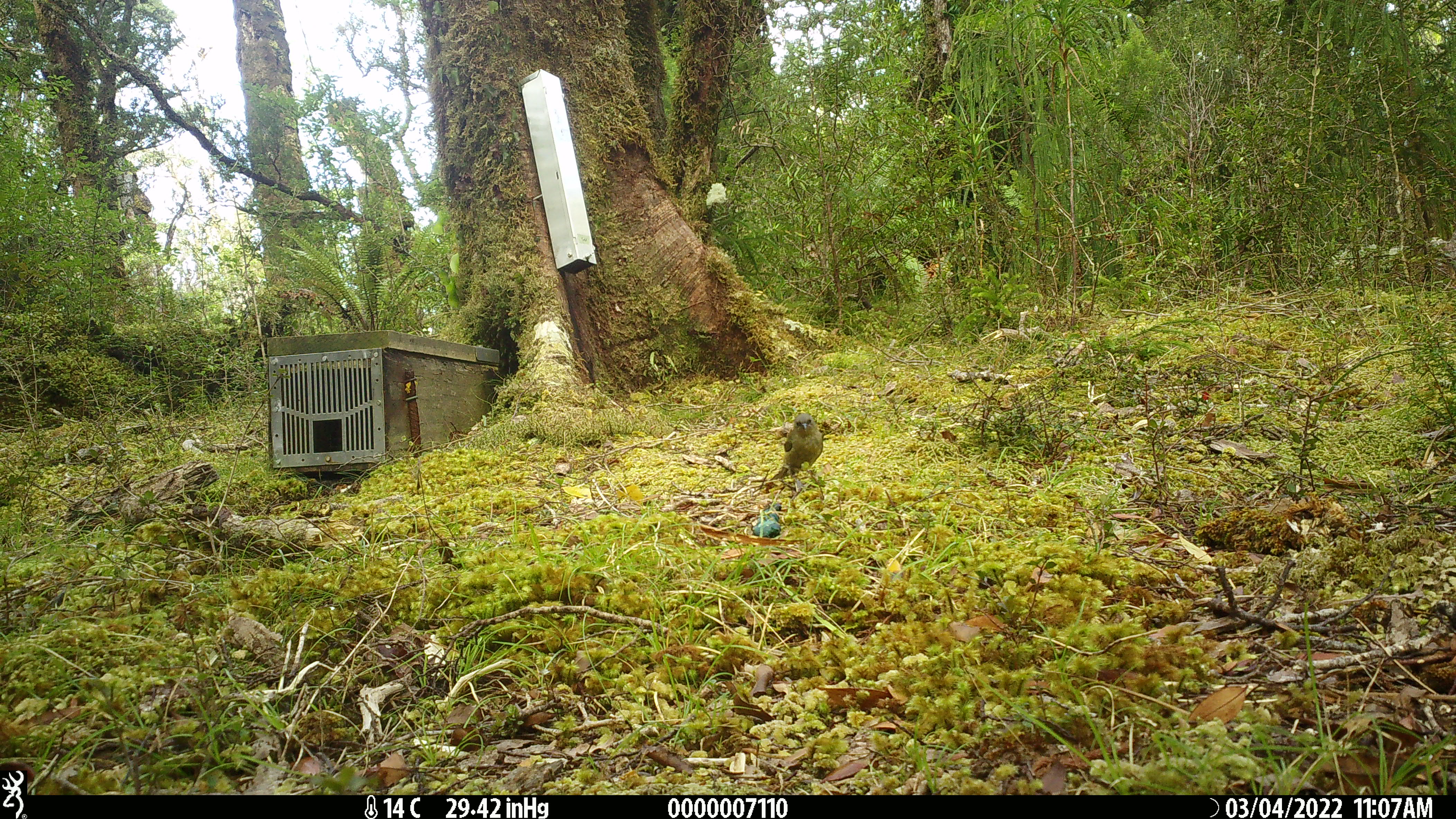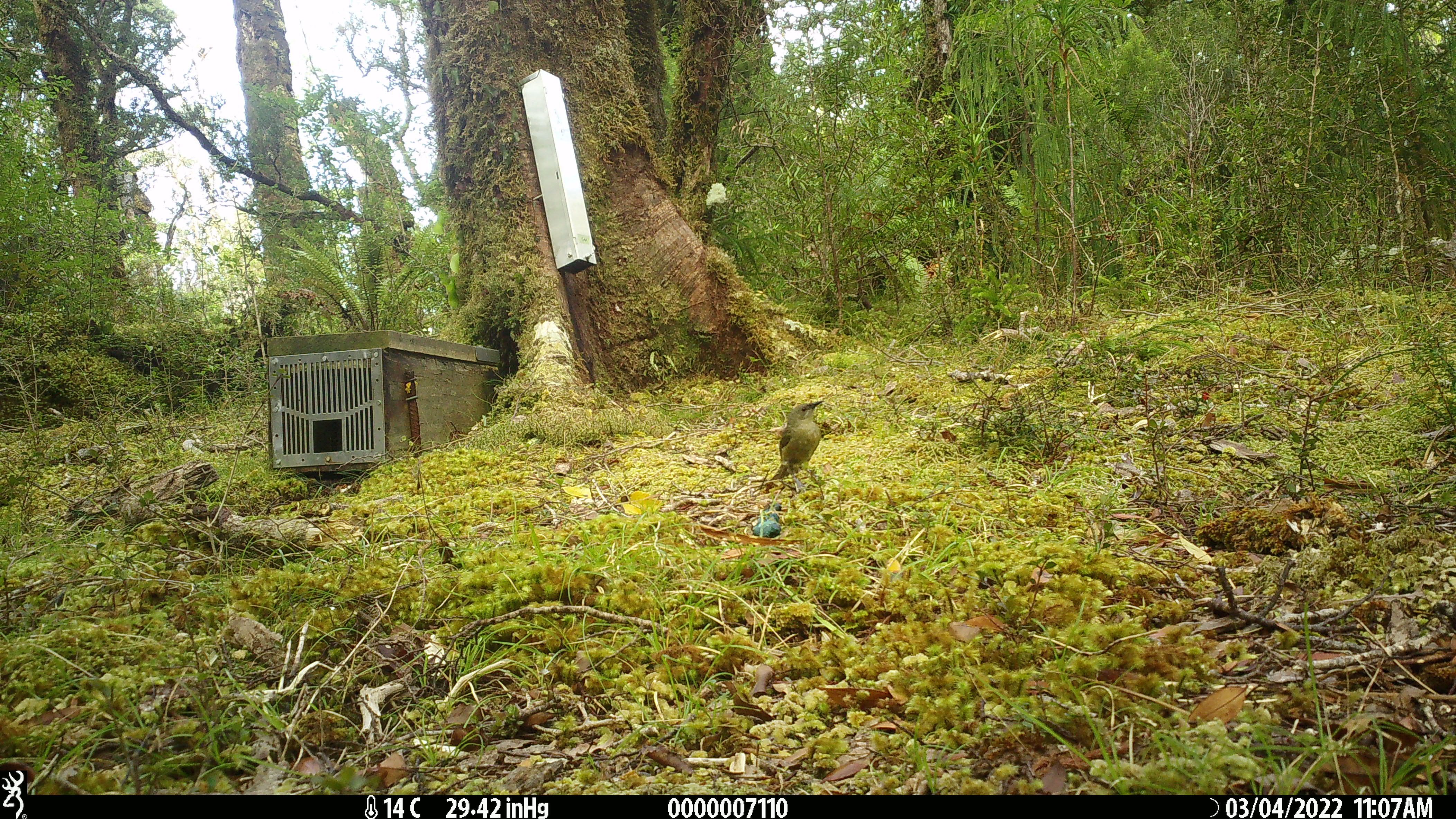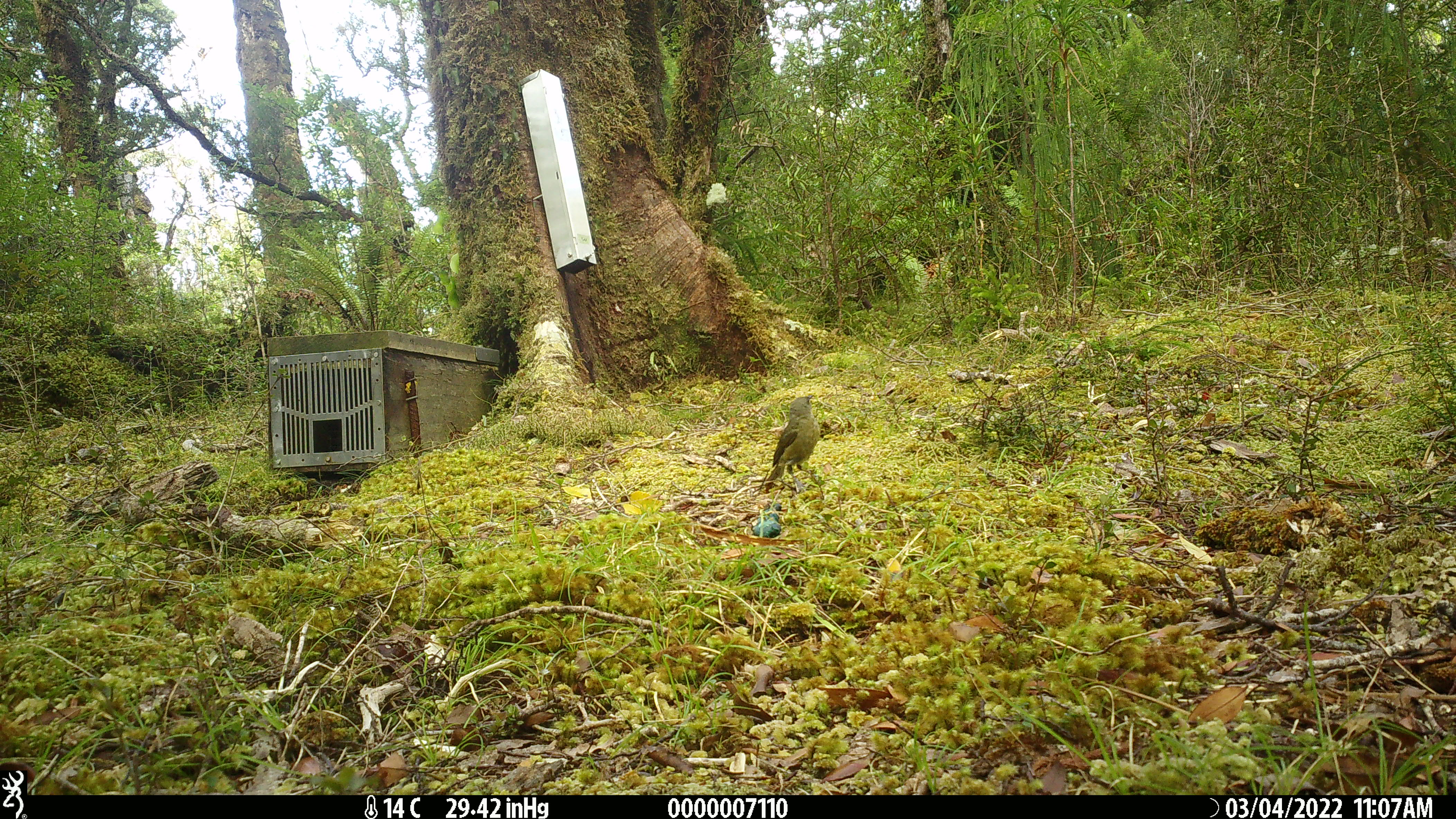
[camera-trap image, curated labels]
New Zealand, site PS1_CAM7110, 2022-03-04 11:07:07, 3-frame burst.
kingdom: Animalia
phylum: Chordata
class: Aves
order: Passeriformes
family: Meliphagidae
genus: Anthornis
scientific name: Anthornis melanura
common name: new zealand bellbird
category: bellbird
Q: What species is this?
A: Bellbird (new zealand bellbird) (Anthornis melanura).